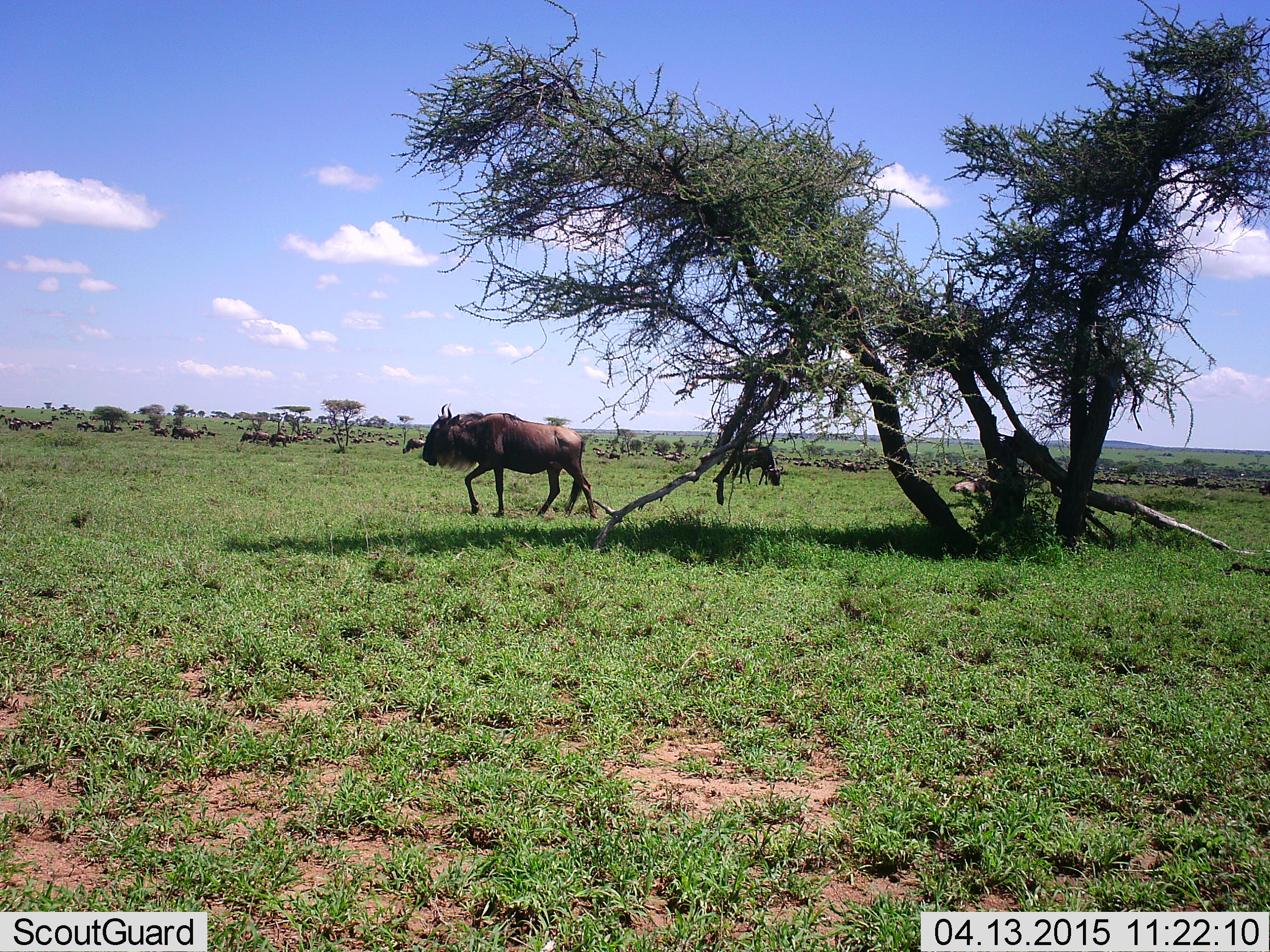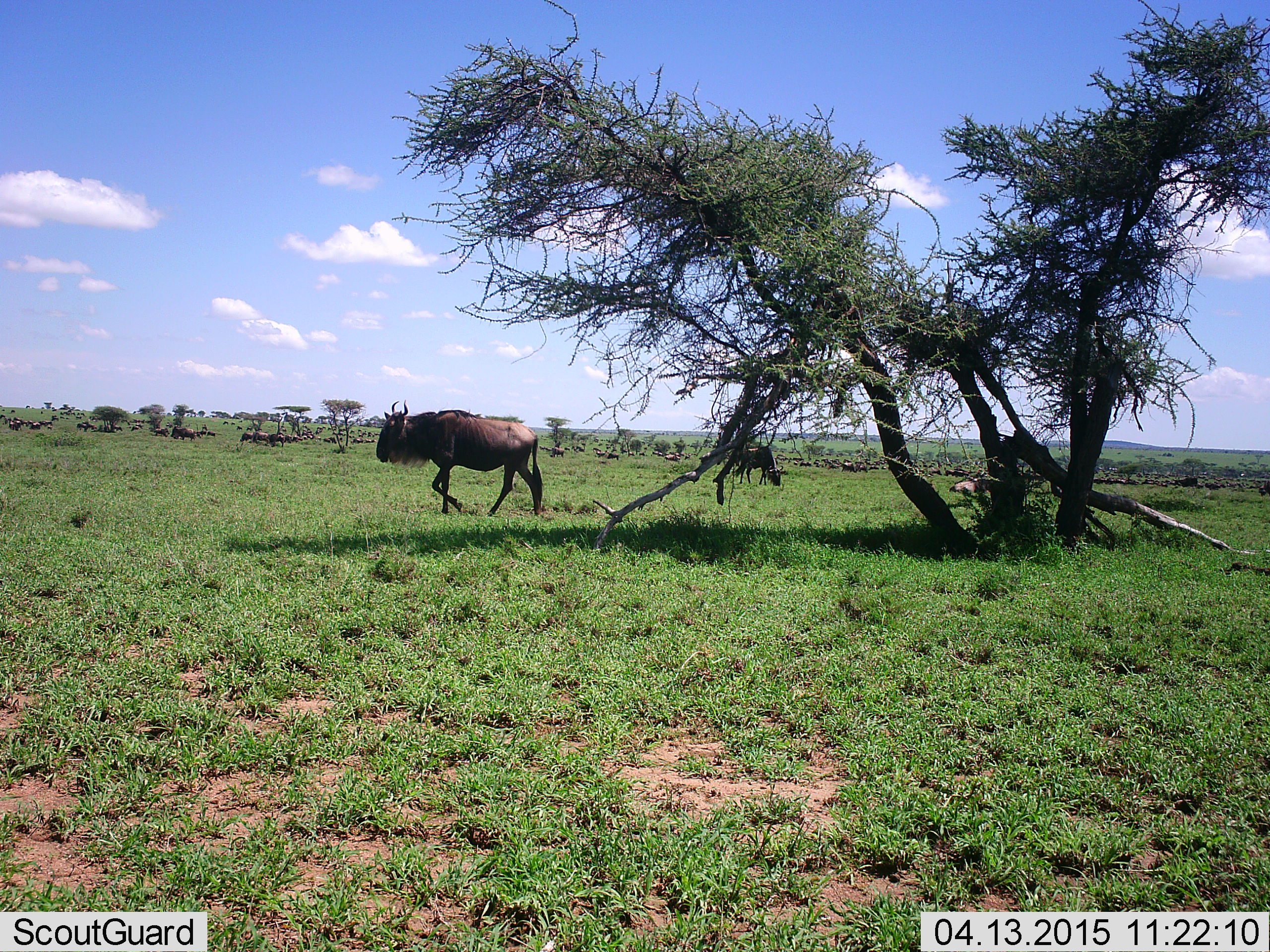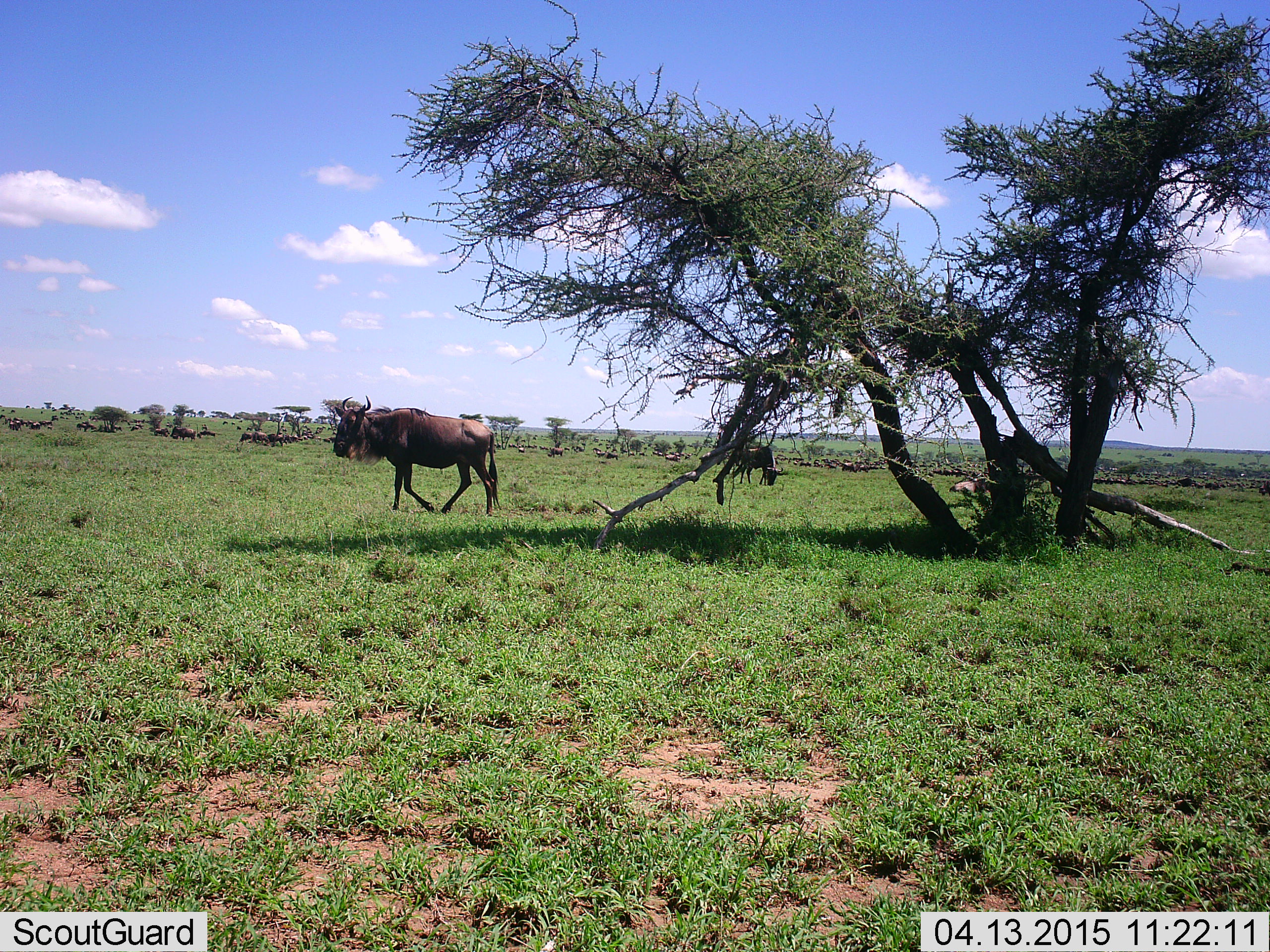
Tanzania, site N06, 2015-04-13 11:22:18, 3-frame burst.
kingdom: Animalia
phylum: Chordata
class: Mammalia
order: Artiodactyla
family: Bovidae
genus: Connochaetes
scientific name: Connochaetes taurinus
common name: blue wildebeest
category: wildebeest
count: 2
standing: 40%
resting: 20%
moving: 100%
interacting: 10%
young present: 0%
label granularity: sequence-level